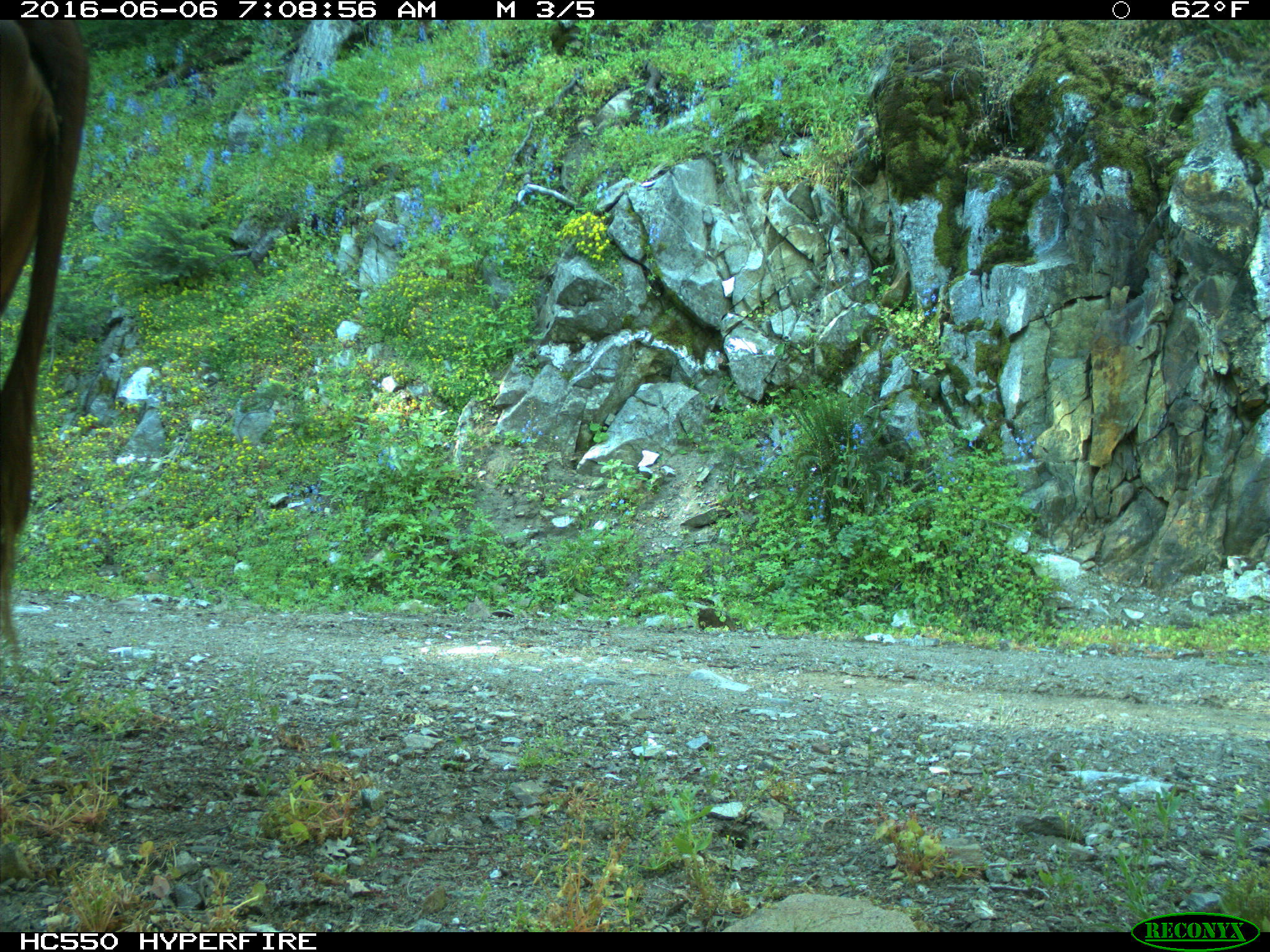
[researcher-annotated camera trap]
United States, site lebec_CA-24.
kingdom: Animalia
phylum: Chordata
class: Mammalia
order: Artiodactyla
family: Bovidae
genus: Bos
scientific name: Bos taurus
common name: domestic cow